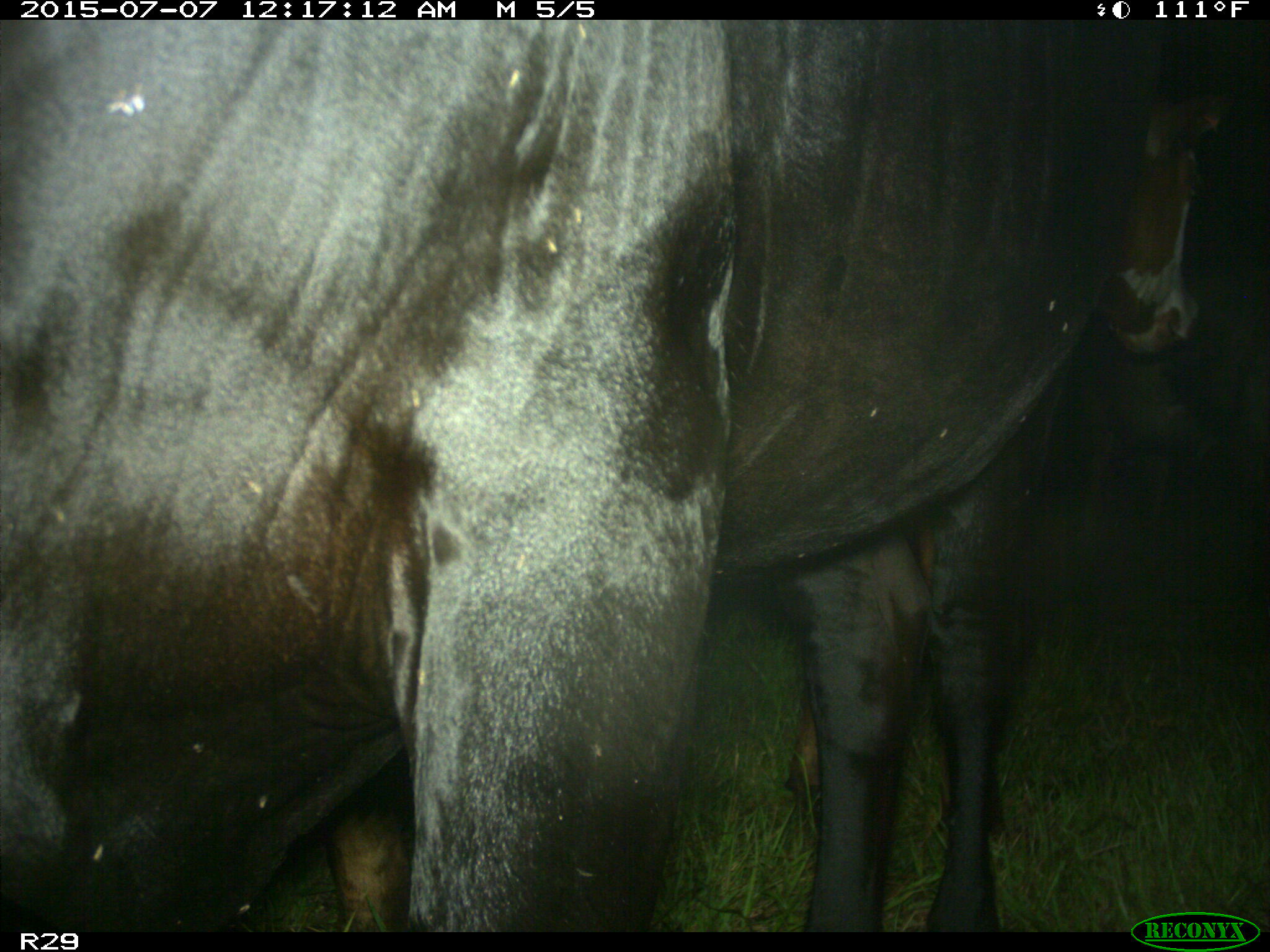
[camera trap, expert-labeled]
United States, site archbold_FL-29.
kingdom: Animalia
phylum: Chordata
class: Mammalia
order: Artiodactyla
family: Bovidae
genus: Bos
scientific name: Bos taurus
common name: domestic cow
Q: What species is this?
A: Bos taurus (domestic cow).